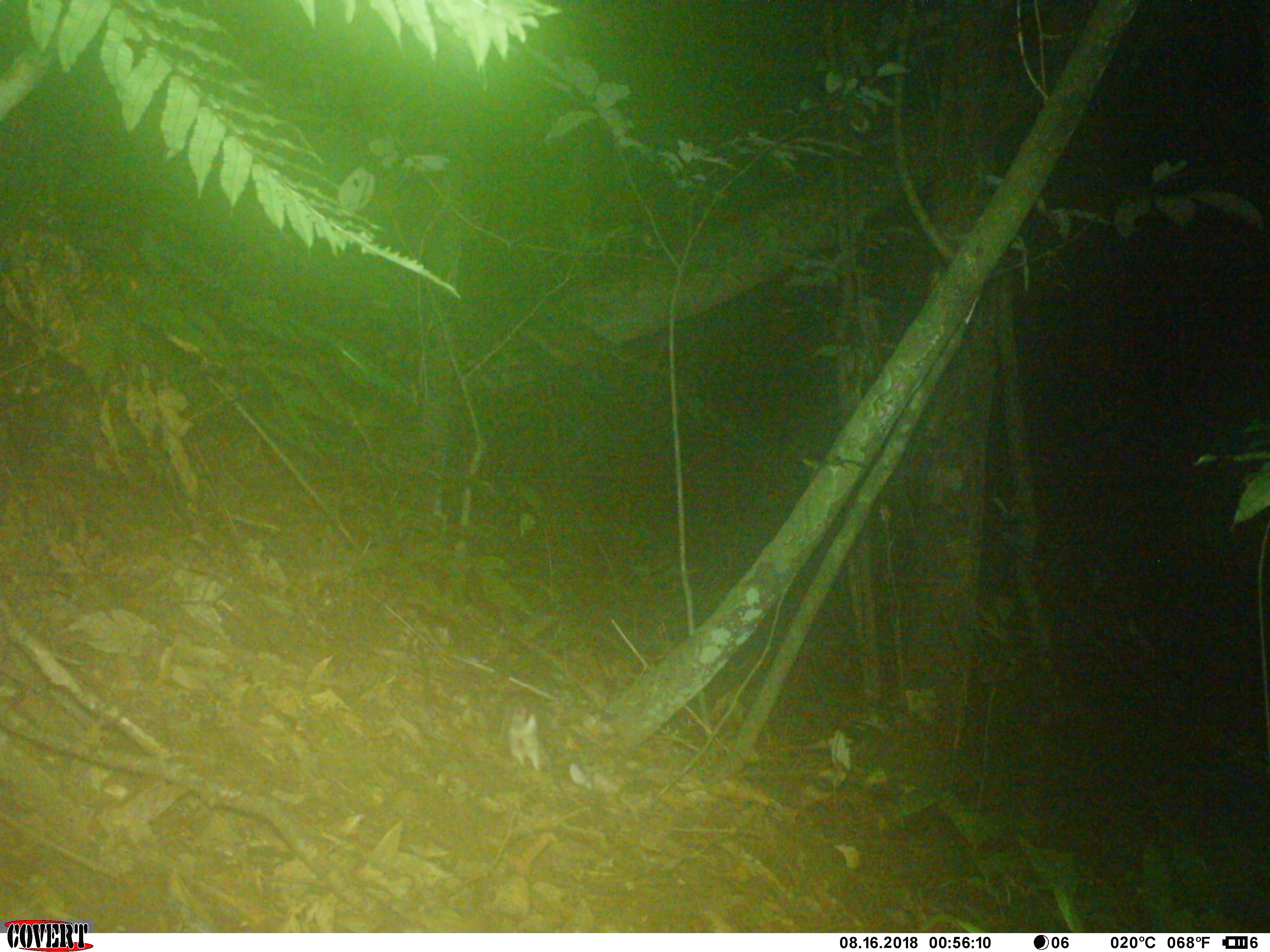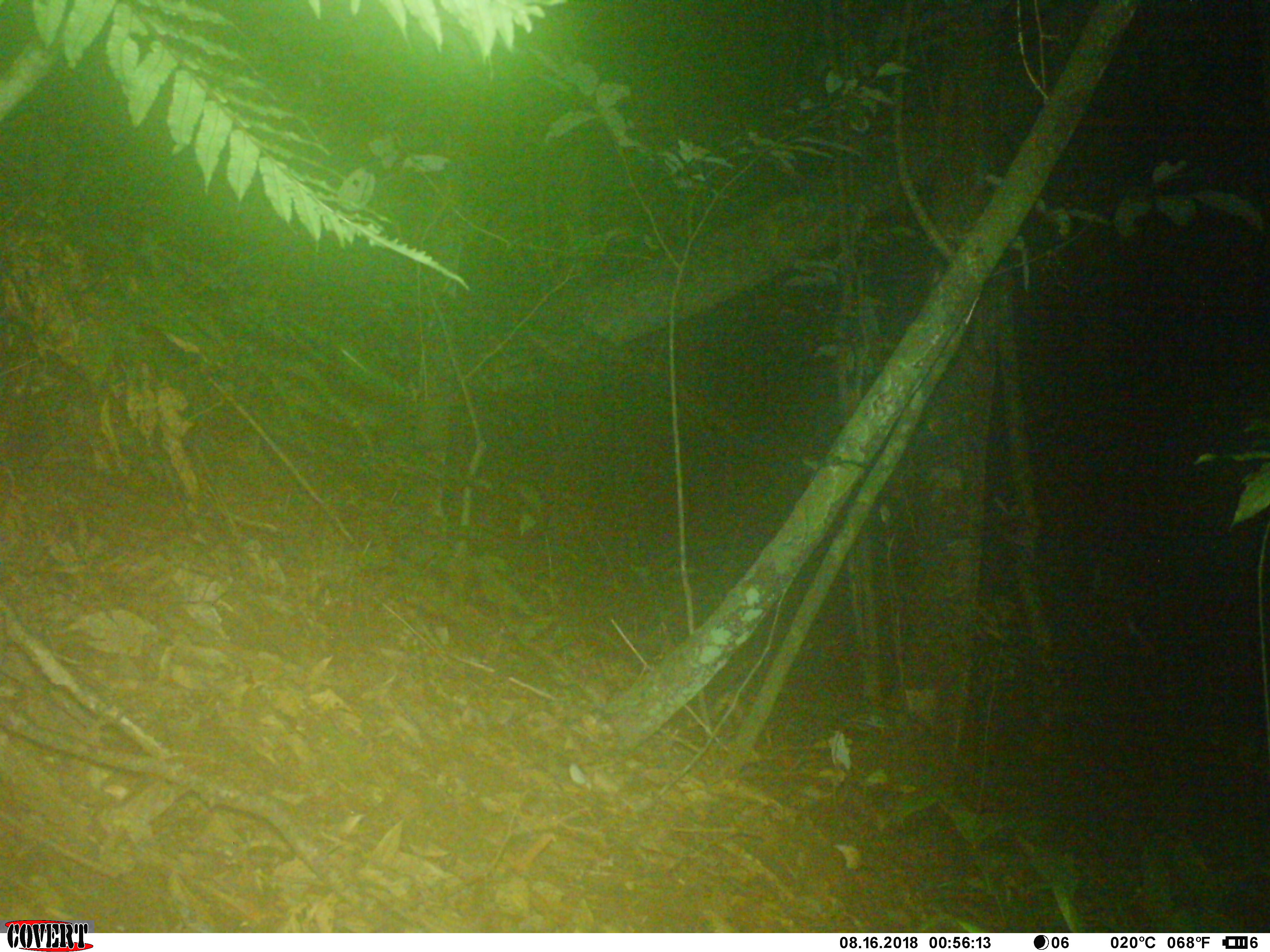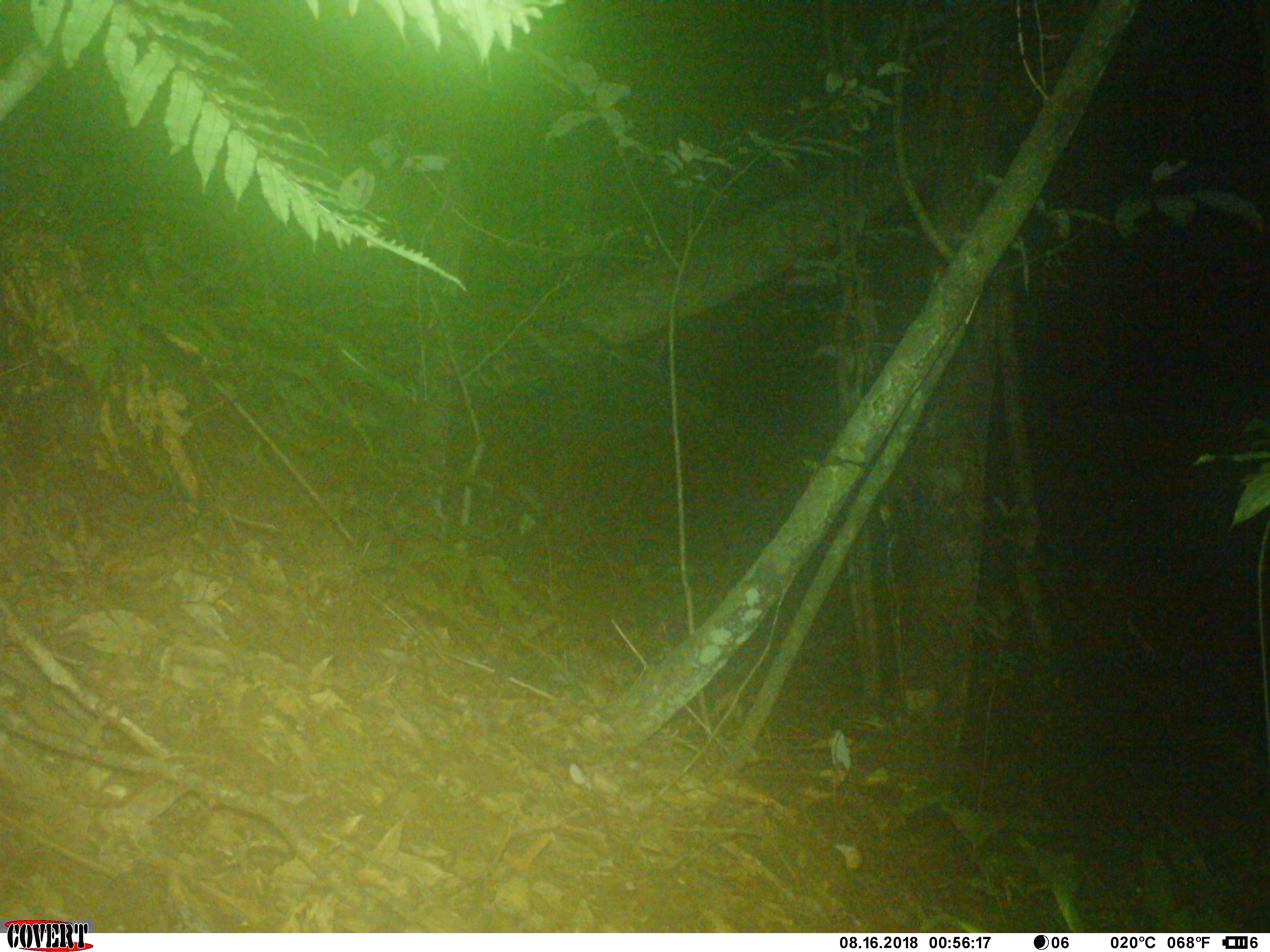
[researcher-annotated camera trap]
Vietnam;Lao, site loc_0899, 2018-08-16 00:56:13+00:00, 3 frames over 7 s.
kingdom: Animalia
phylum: Chordata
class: Mammalia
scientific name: Mammalia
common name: mammal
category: unidentified small mammal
Unidentified small mammal (mammal) (Mammalia). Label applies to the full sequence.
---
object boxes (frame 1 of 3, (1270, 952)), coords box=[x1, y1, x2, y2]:
unidentified small mammal: box=[505, 702, 543, 770]